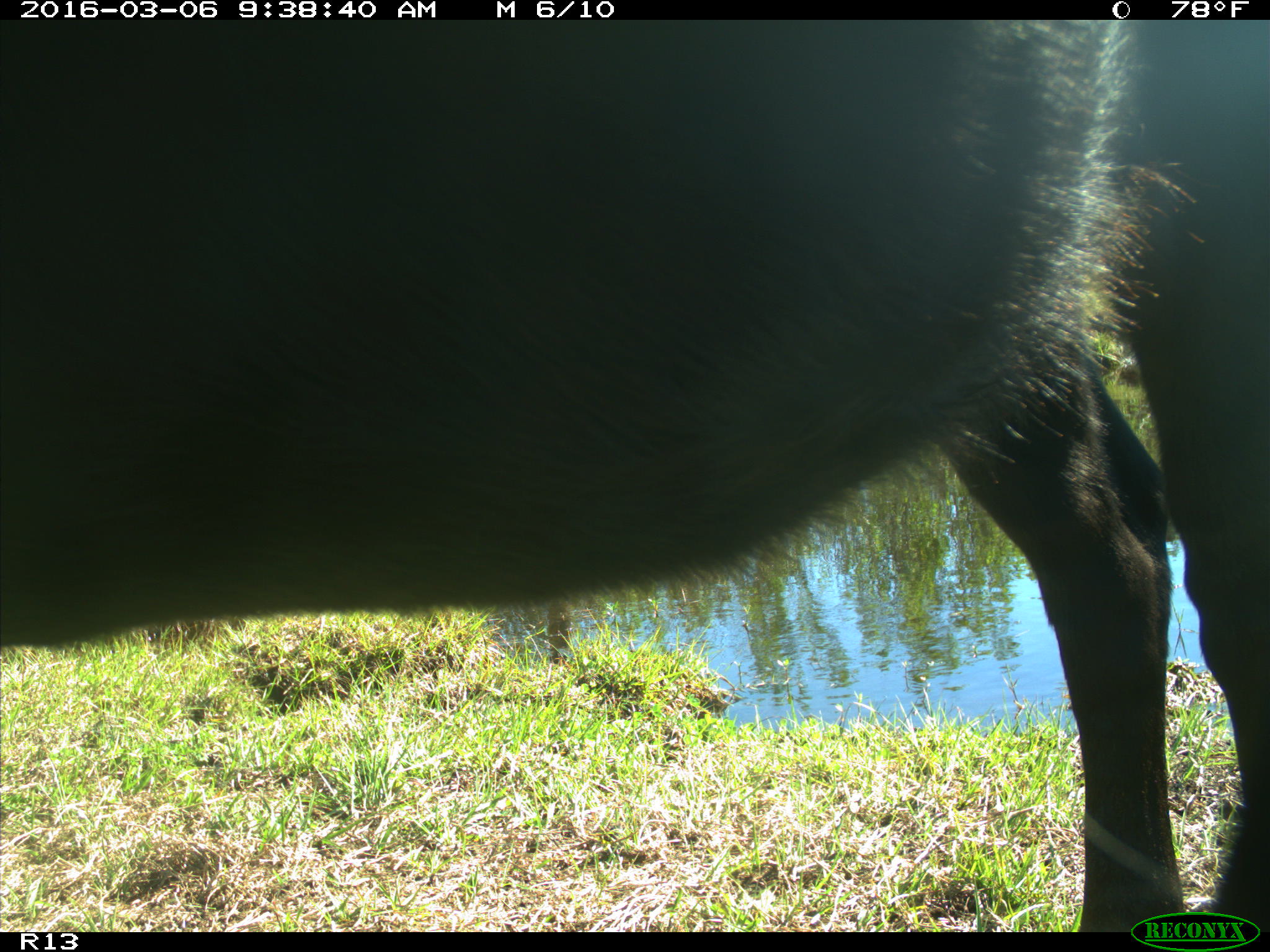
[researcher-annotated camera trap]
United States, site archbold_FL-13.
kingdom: Animalia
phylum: Chordata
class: Mammalia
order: Artiodactyla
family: Bovidae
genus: Bos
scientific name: Bos taurus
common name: domestic cow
Bos taurus (domestic cow).